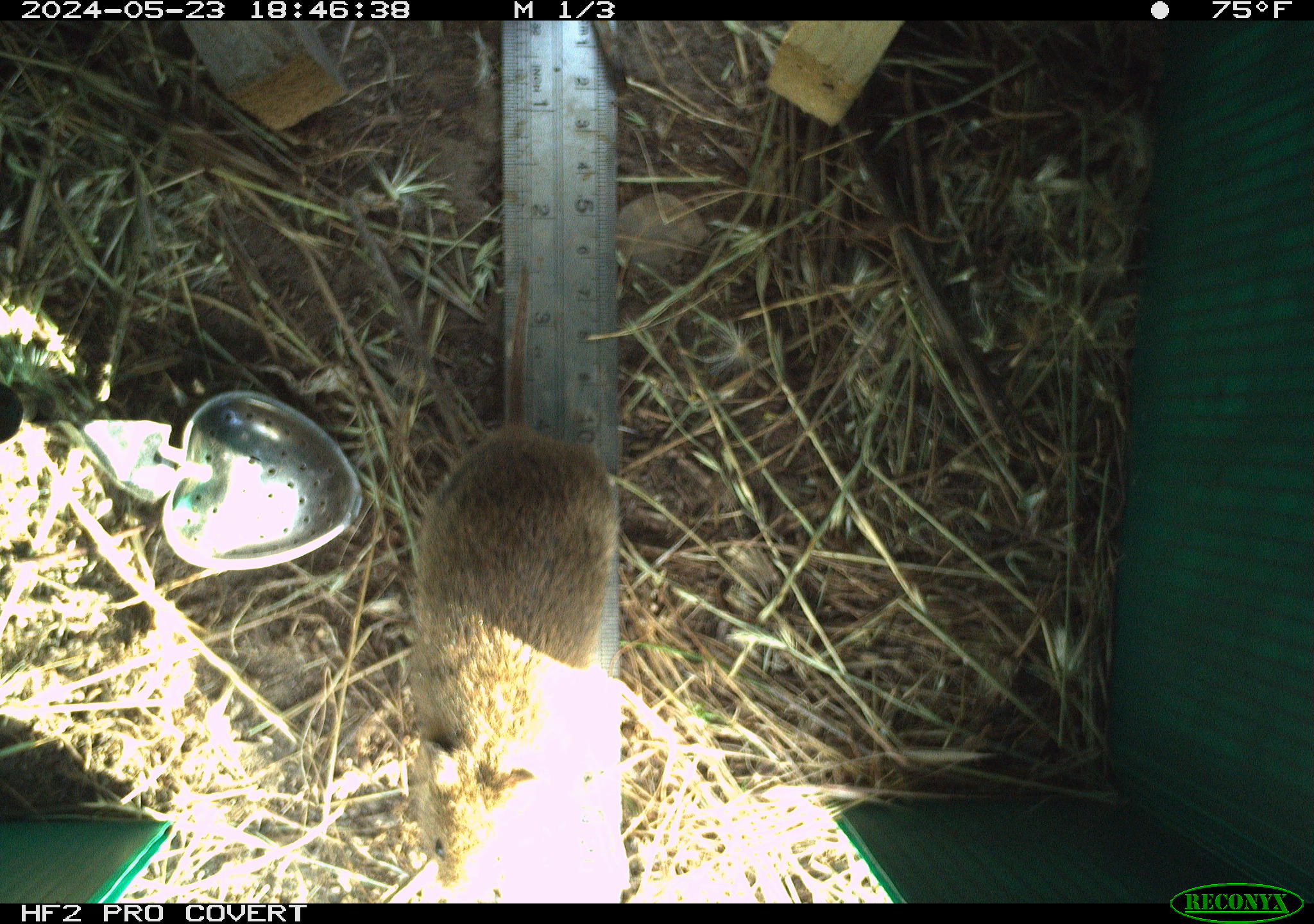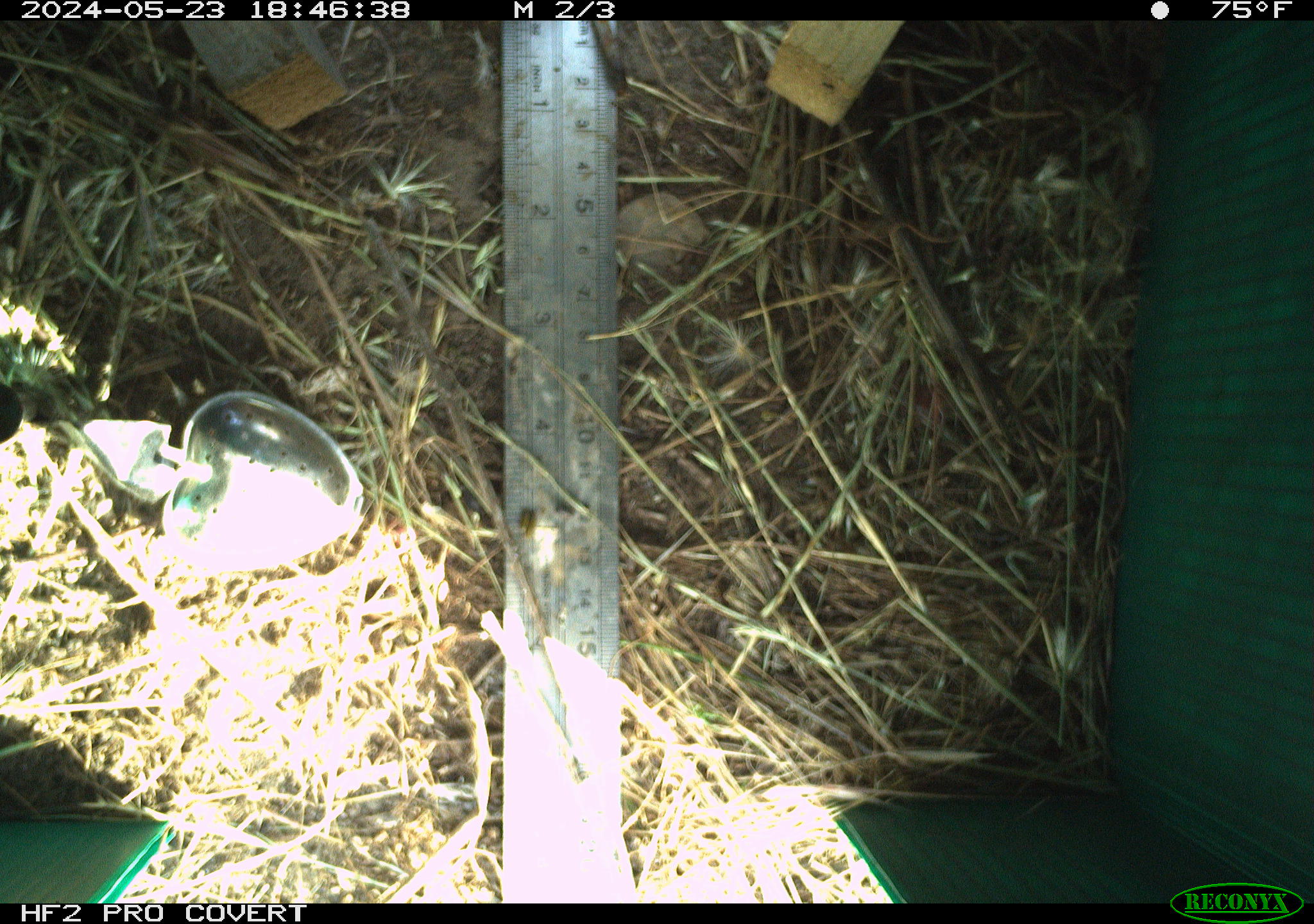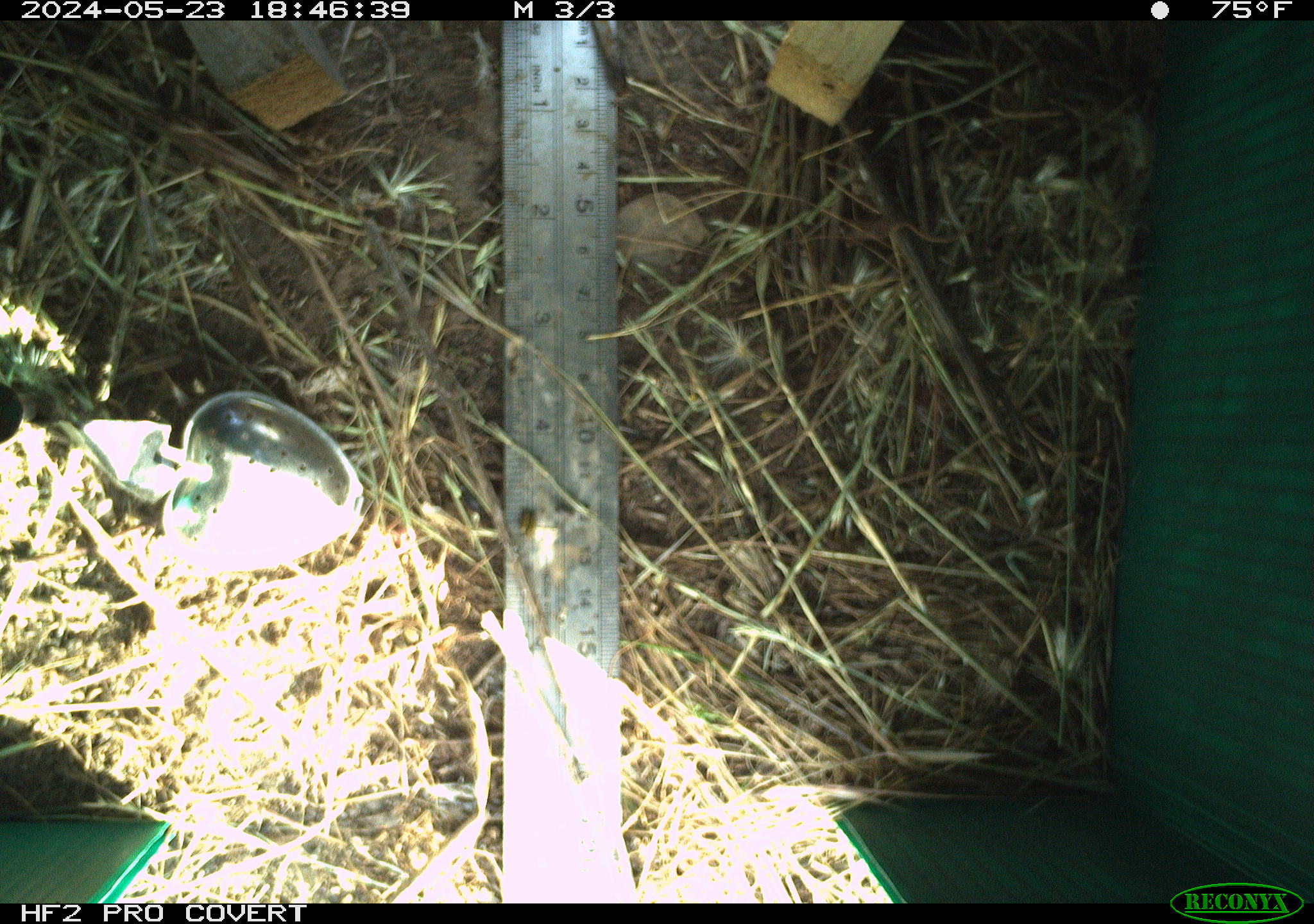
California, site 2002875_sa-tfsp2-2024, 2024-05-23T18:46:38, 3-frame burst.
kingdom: Animalia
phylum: Chordata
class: Mammalia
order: Rodentia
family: Cricetidae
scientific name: Arvicolinae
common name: voles, lemmings, and muskrats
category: arvicolinae subfamily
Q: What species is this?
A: Arvicolinae subfamily (voles, lemmings, and muskrats) (Arvicolinae).